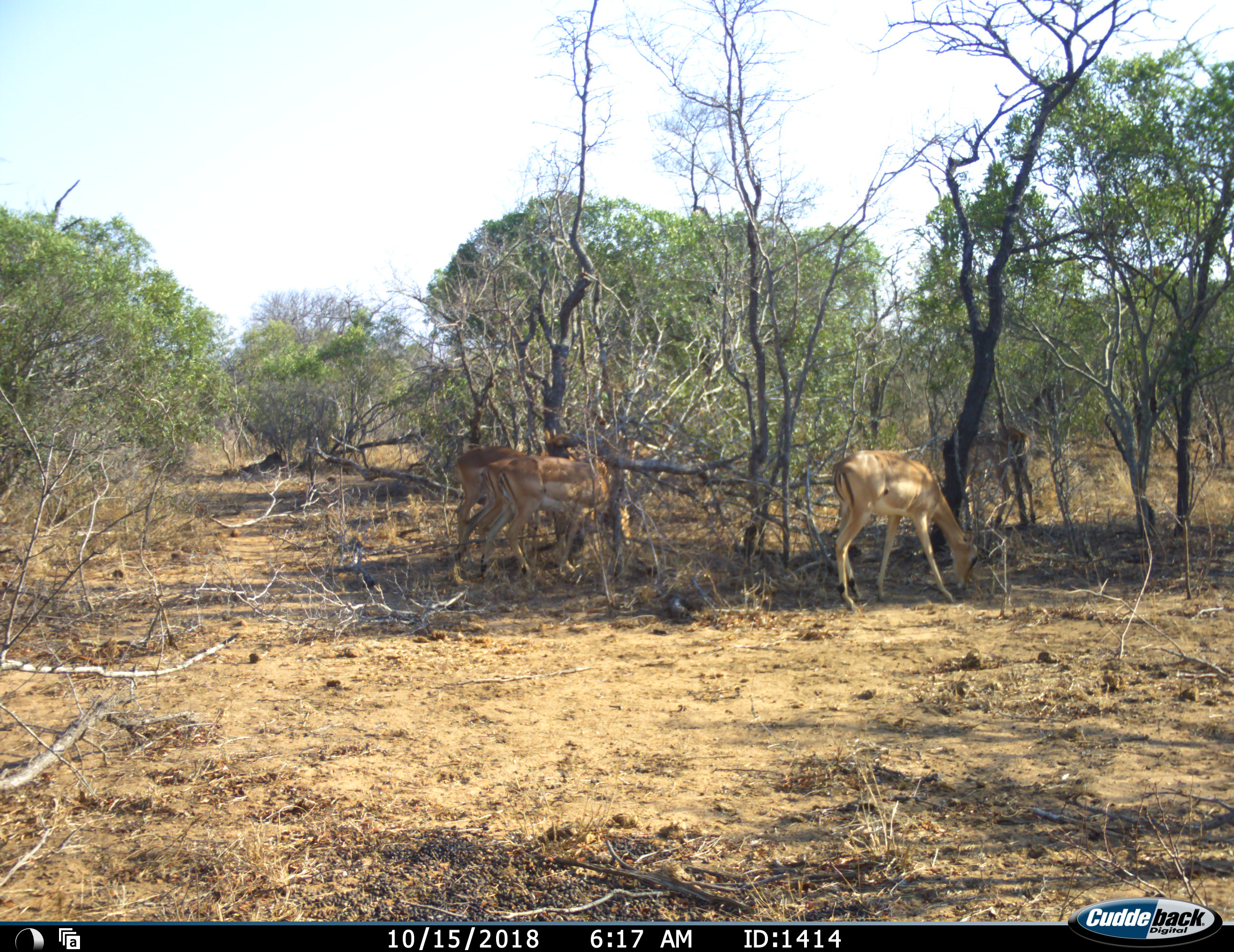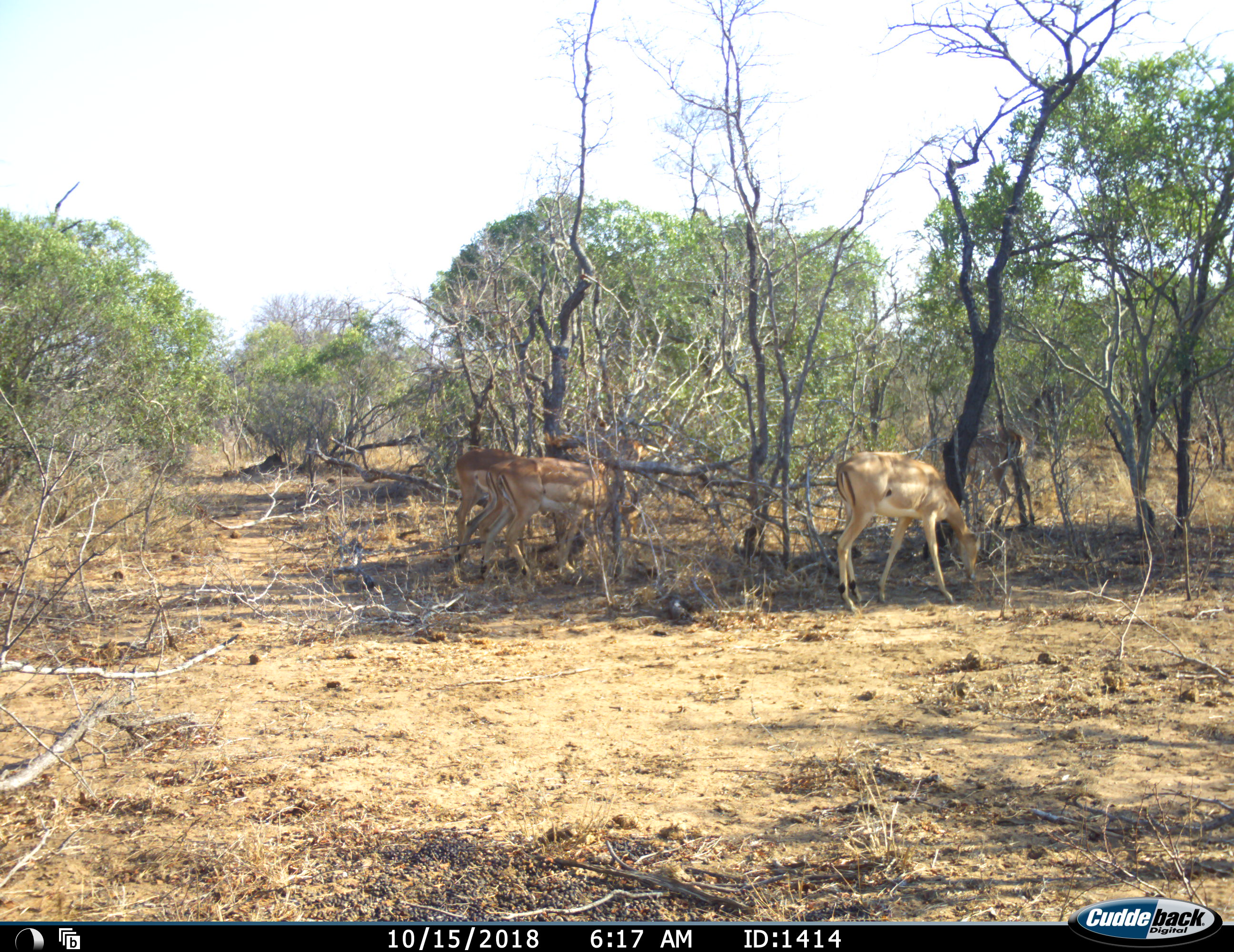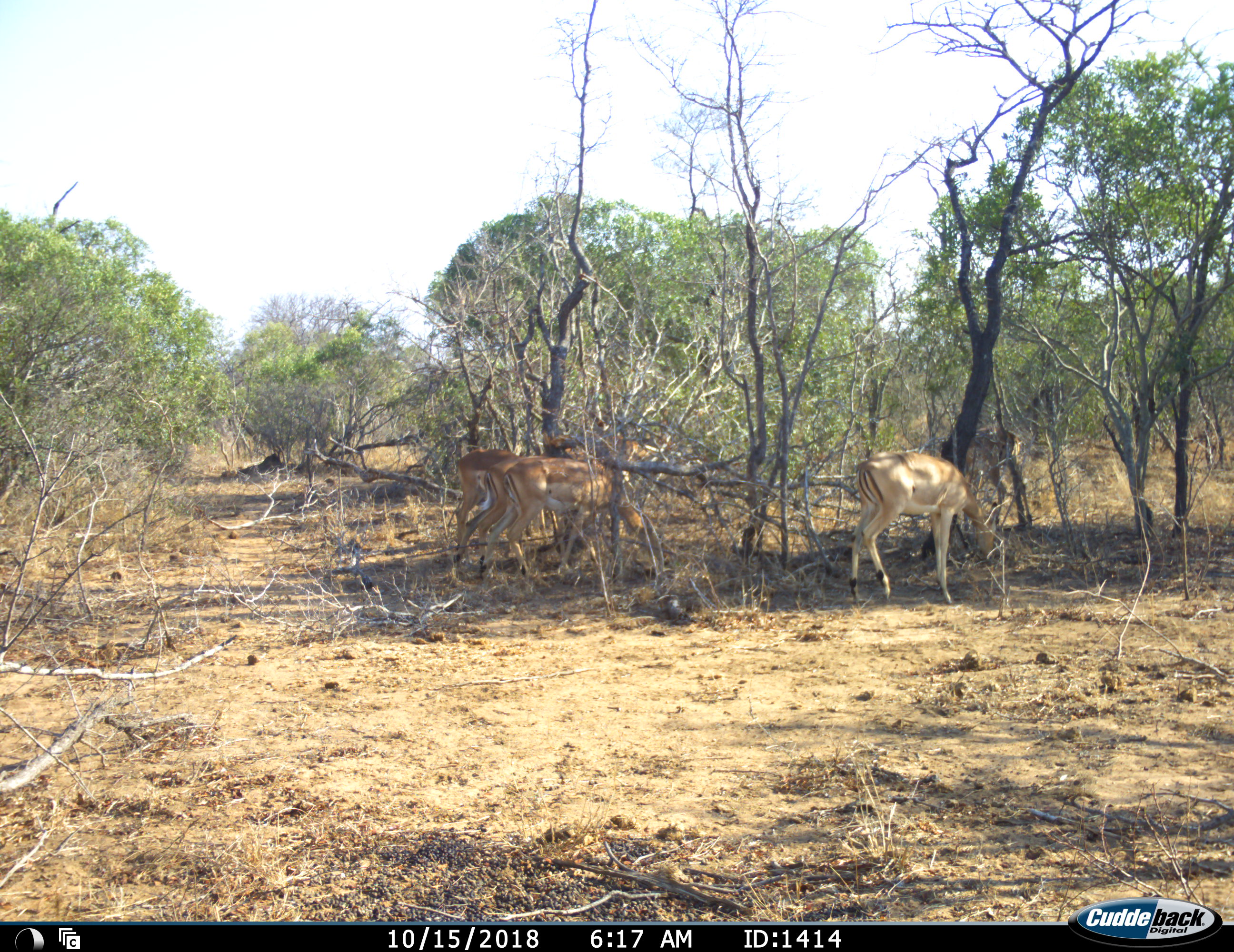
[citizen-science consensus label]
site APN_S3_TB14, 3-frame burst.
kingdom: Animalia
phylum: Chordata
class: Mammalia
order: Artiodactyla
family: Bovidae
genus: Aepyceros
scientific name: Aepyceros melampus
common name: impala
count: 4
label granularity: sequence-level